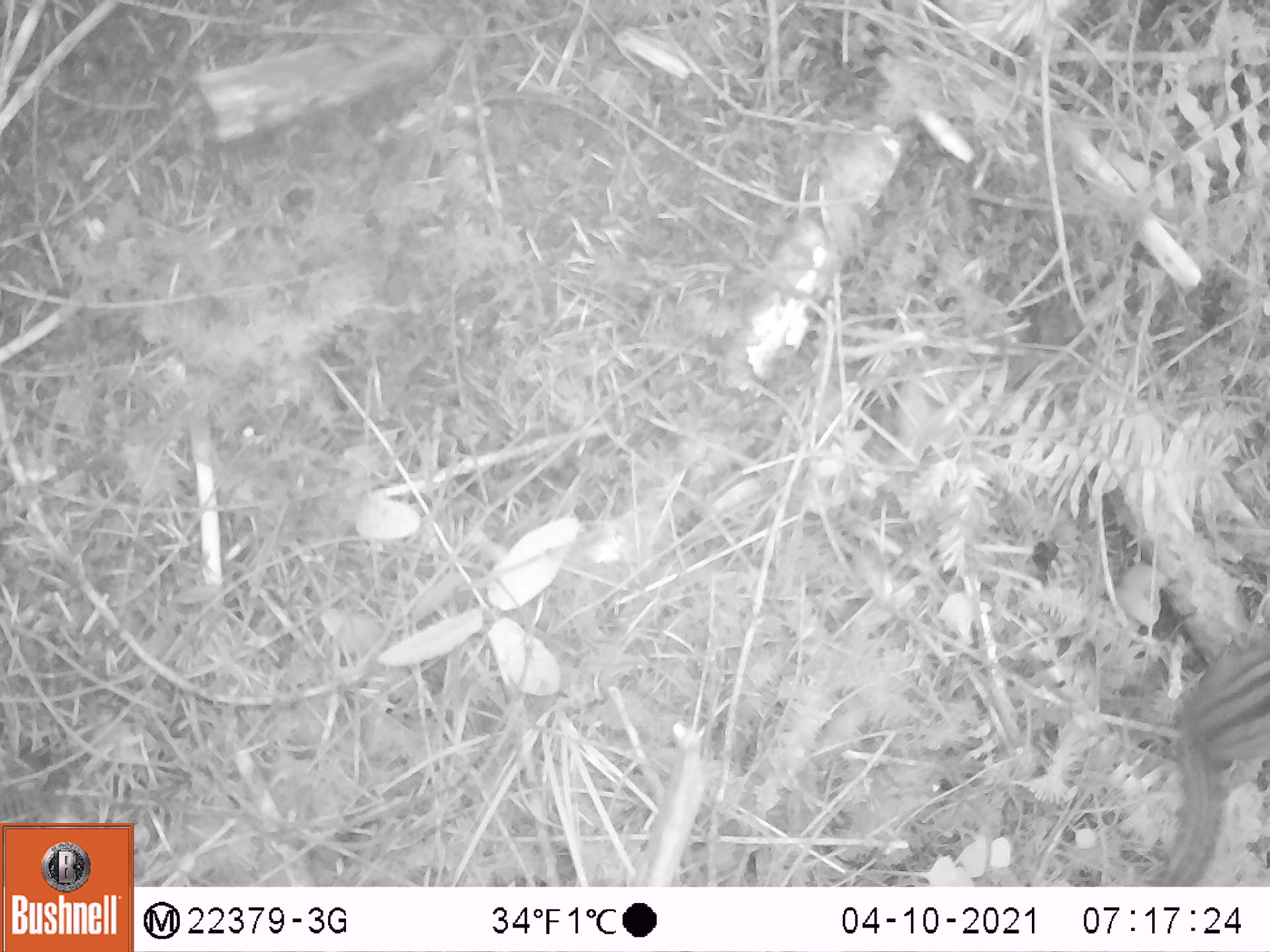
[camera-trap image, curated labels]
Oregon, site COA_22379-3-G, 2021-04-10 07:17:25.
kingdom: Animalia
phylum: Chordata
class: Mammalia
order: Rodentia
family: Sciuridae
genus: Neotamias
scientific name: Neotamias townsendii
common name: townsend's chipmunk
Townsend's chipmunk (Neotamias townsendii).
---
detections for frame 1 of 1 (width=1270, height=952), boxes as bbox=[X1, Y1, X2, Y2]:
townsend's chipmunk: bbox=[1119, 605, 1269, 886]